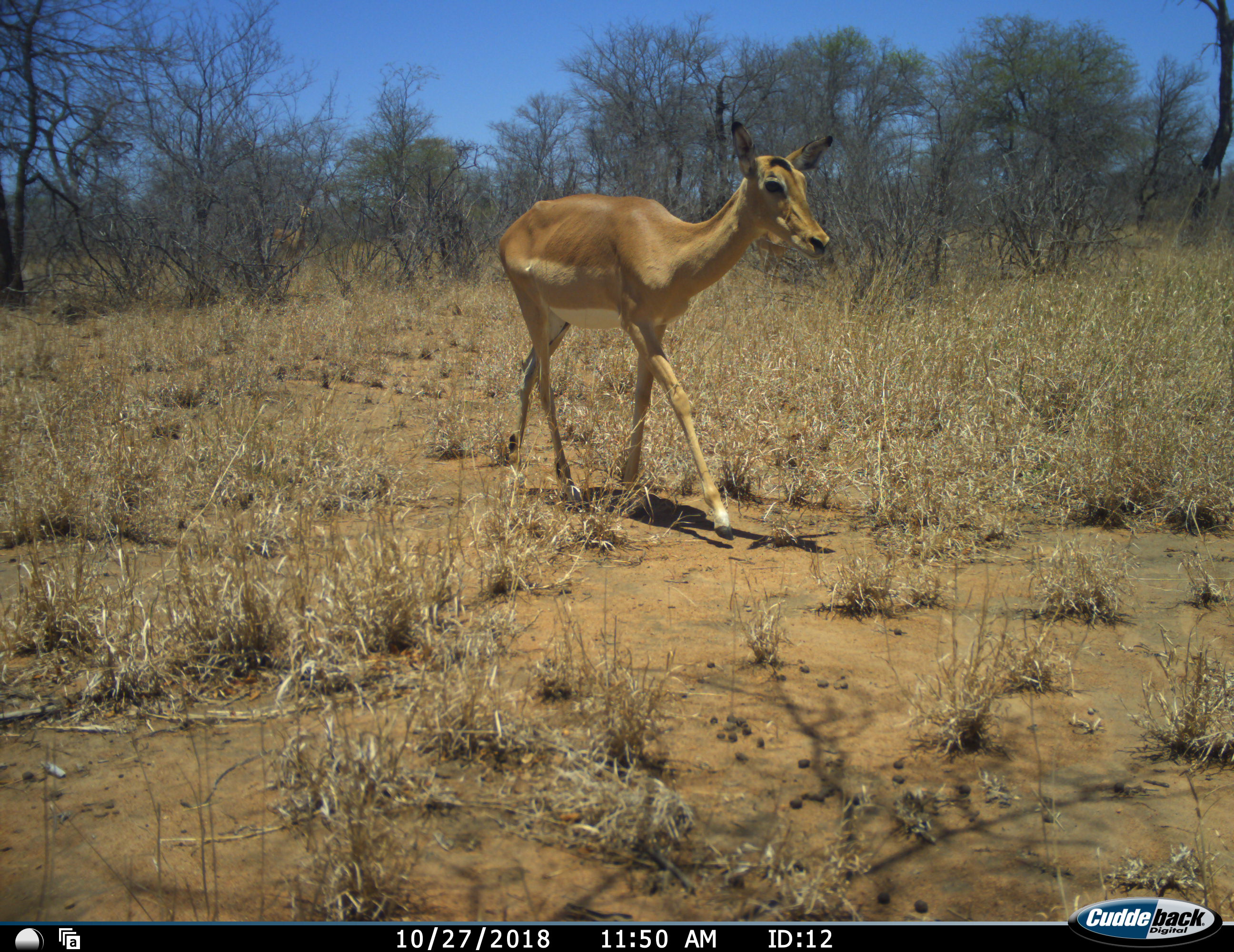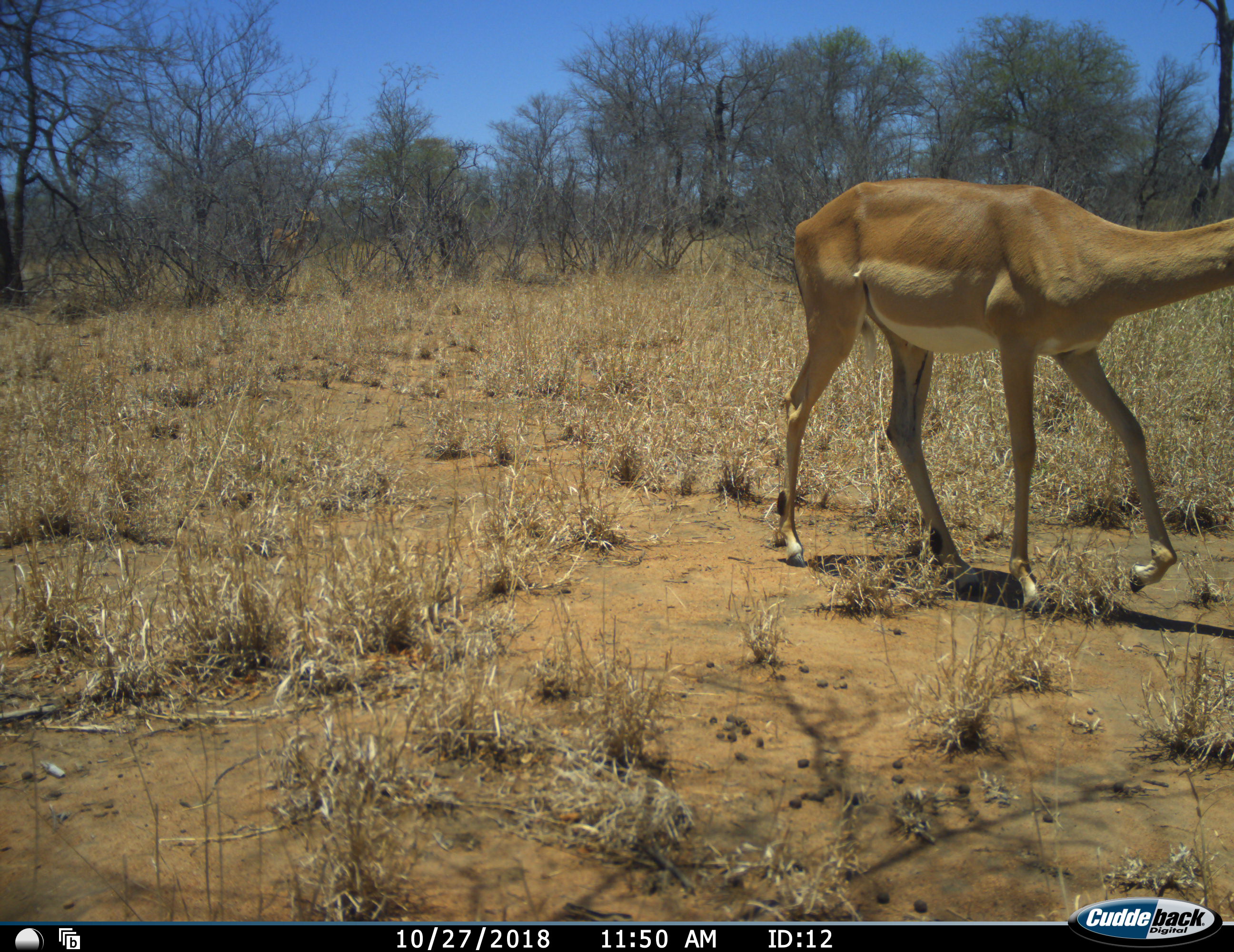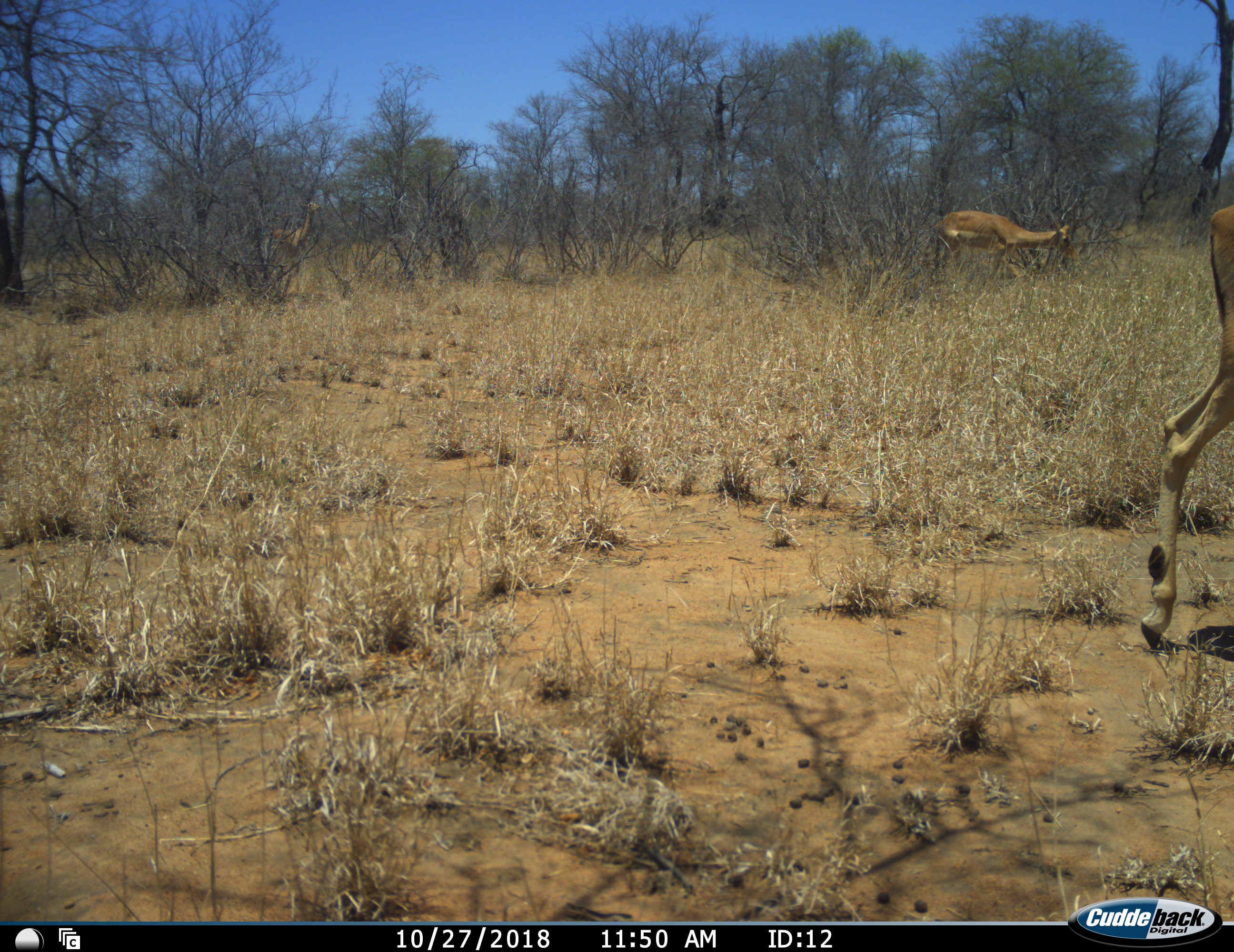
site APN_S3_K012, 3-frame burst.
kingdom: Animalia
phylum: Chordata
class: Mammalia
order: Artiodactyla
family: Bovidae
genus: Aepyceros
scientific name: Aepyceros melampus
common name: impala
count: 3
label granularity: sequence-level